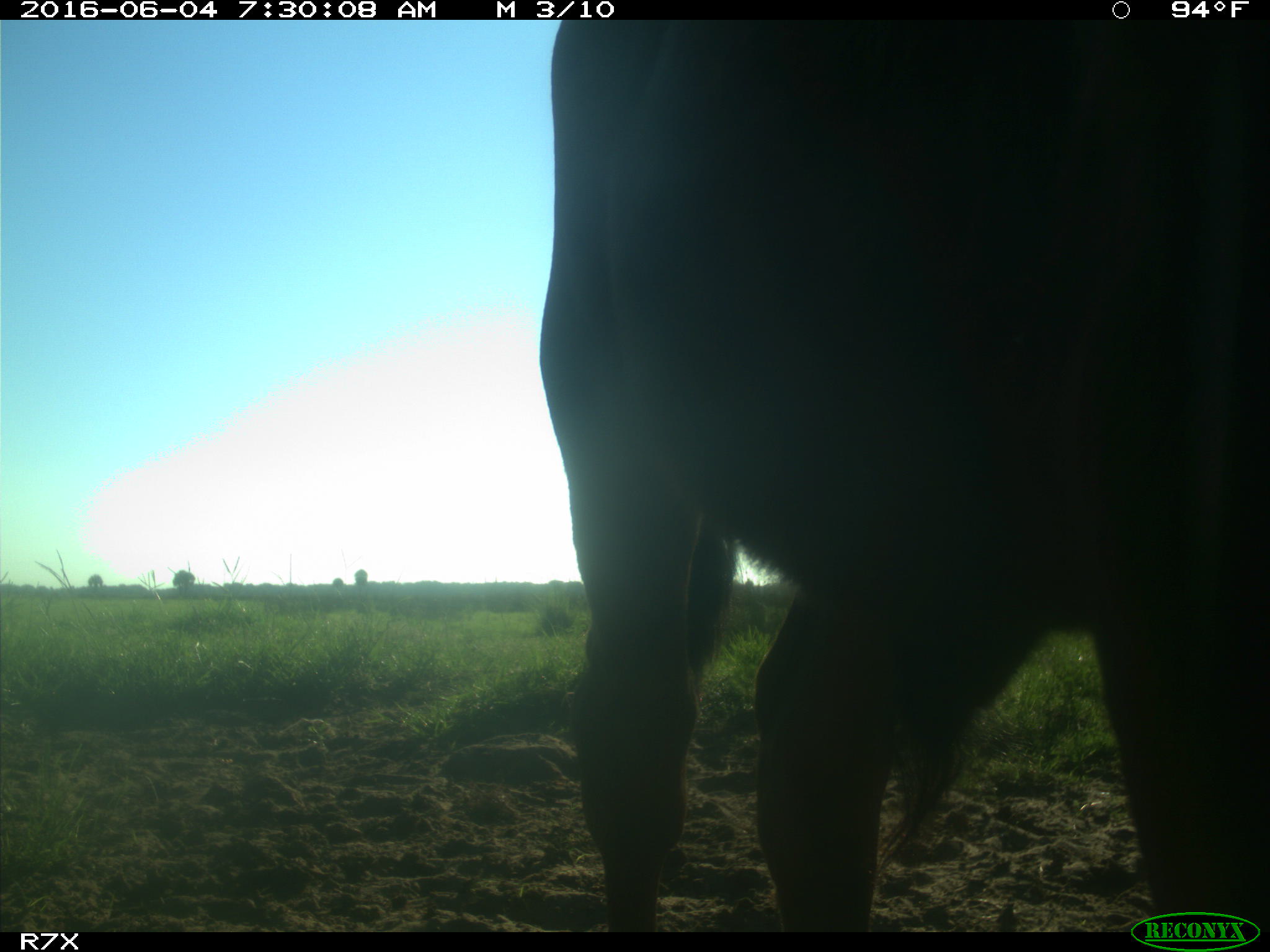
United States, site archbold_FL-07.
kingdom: Animalia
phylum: Chordata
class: Mammalia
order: Artiodactyla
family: Bovidae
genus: Bos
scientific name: Bos taurus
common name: domestic cow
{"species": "Bos taurus (domestic cow)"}